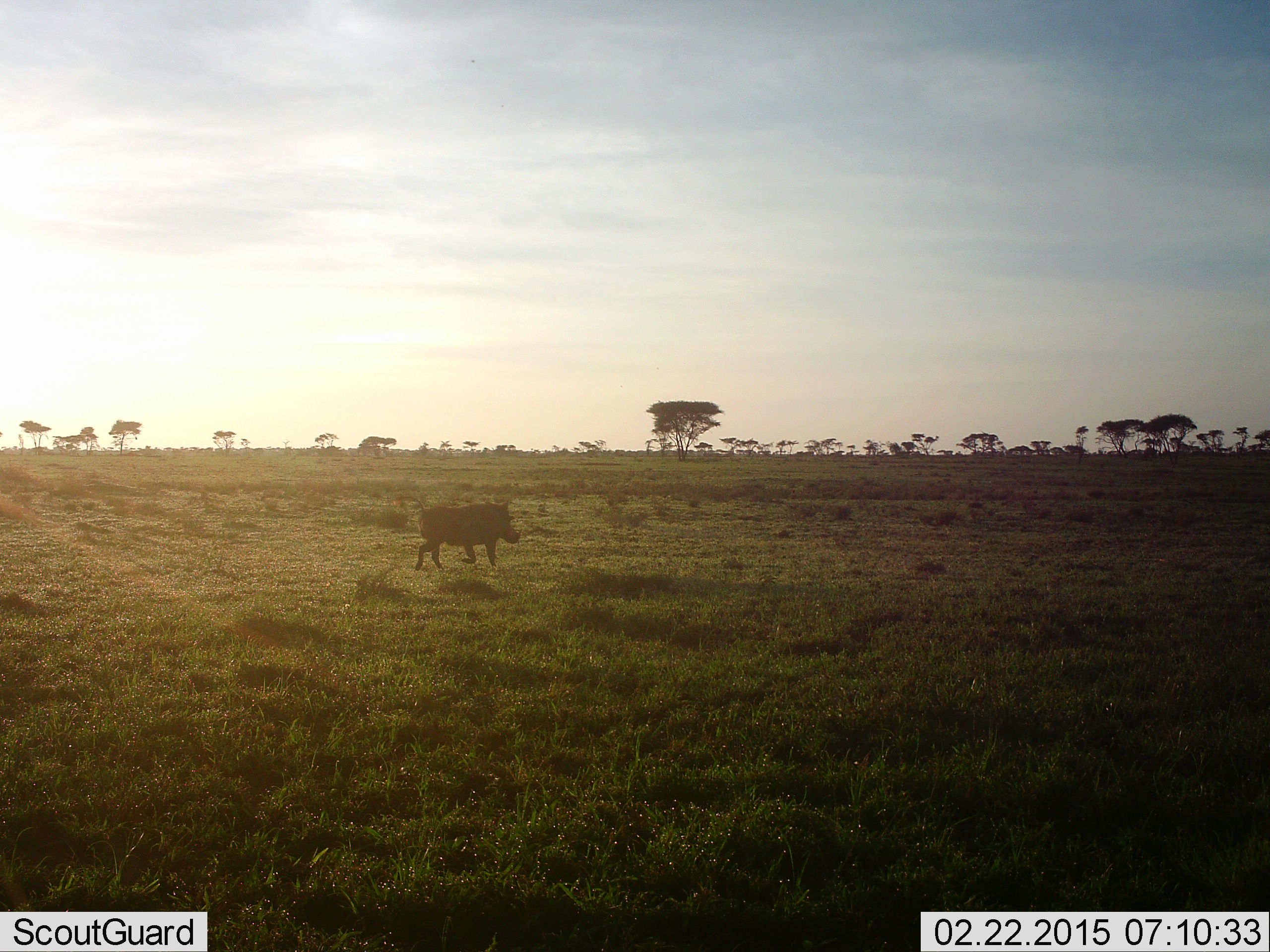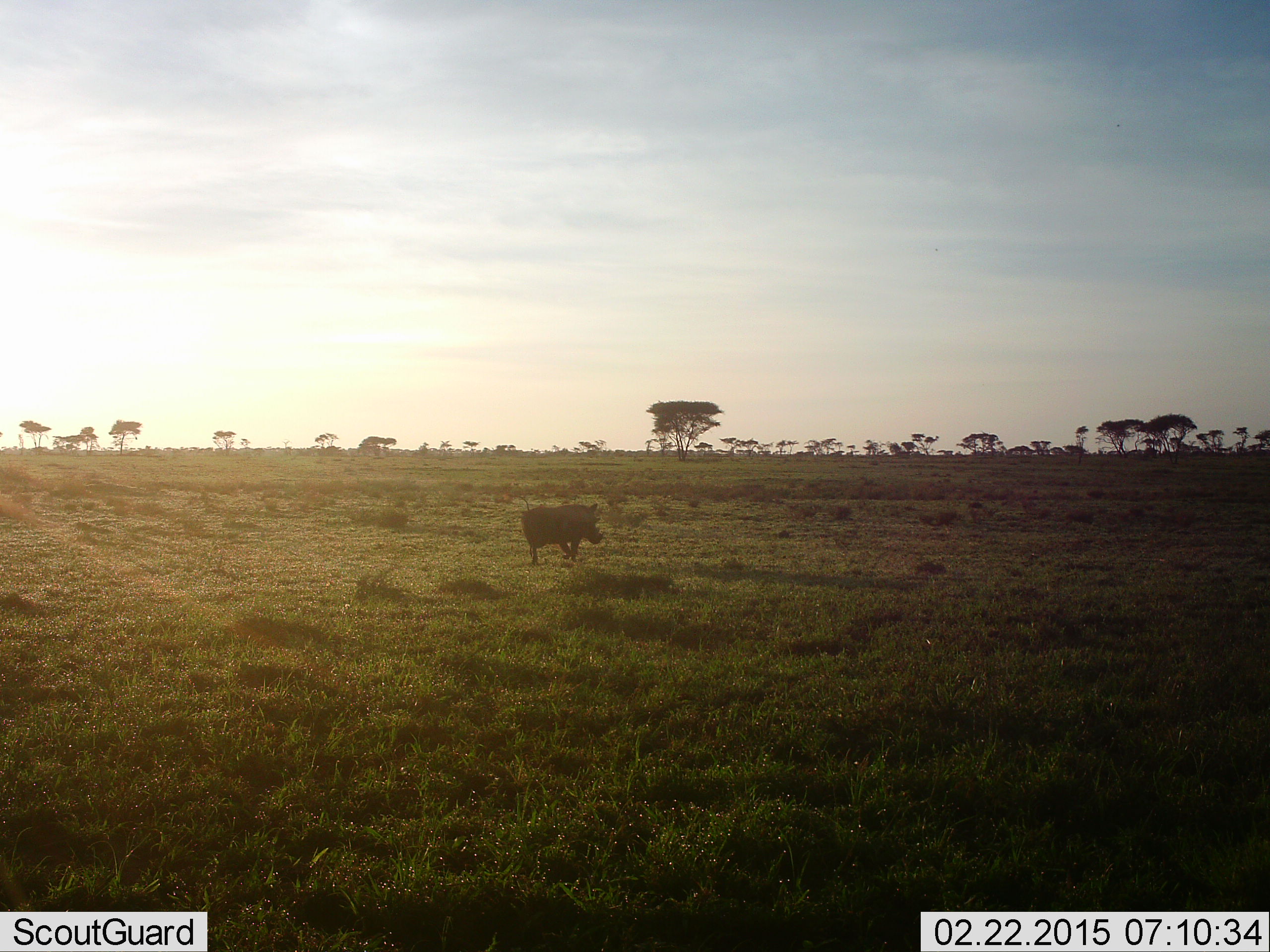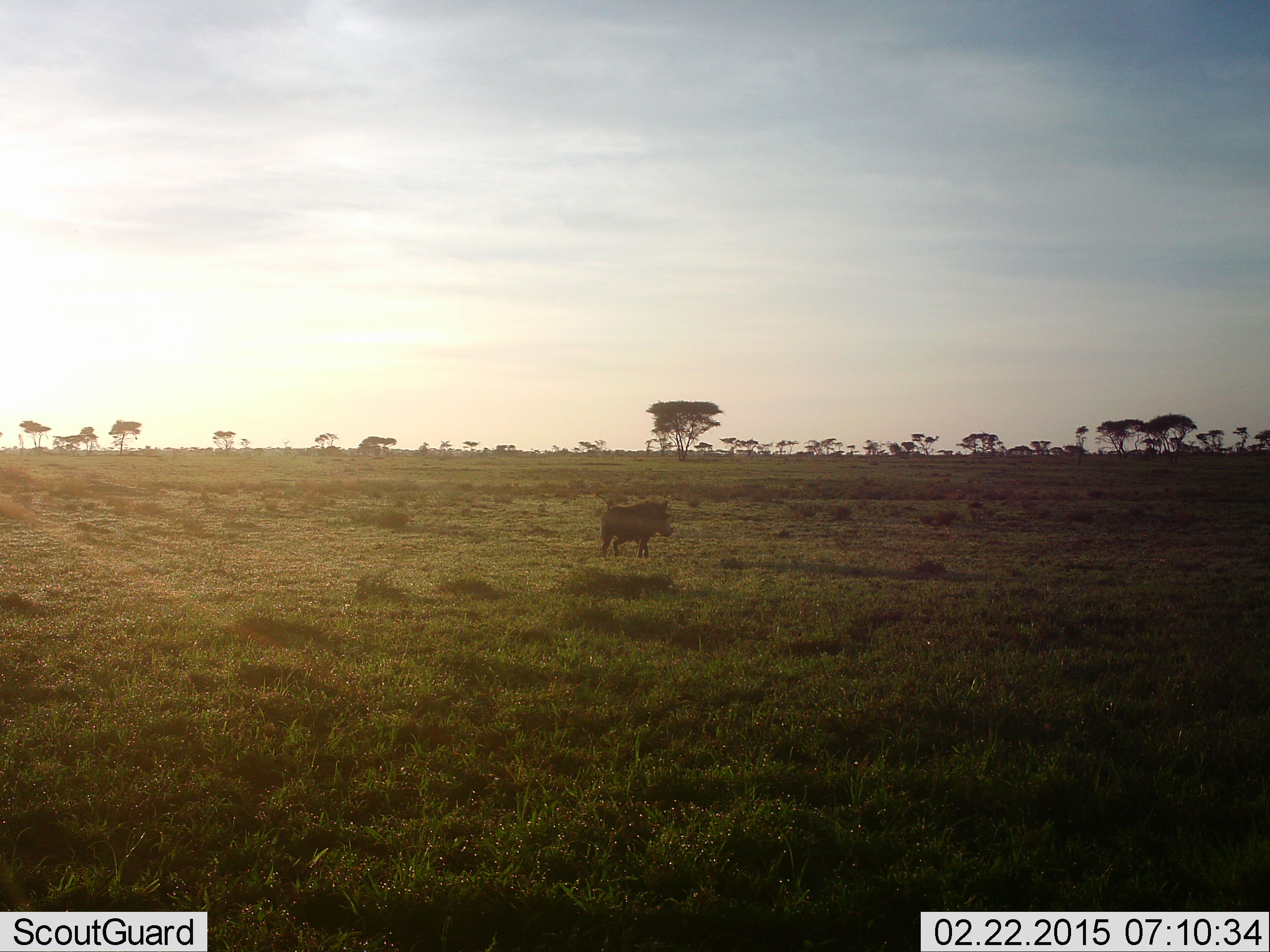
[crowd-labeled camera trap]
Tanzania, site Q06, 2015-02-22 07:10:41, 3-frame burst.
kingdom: Animalia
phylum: Chordata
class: Mammalia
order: Artiodactyla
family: Suidae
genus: Phacochoerus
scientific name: Phacochoerus africanus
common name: warthog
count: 1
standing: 20%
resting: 0%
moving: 100%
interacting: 0%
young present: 0%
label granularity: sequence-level